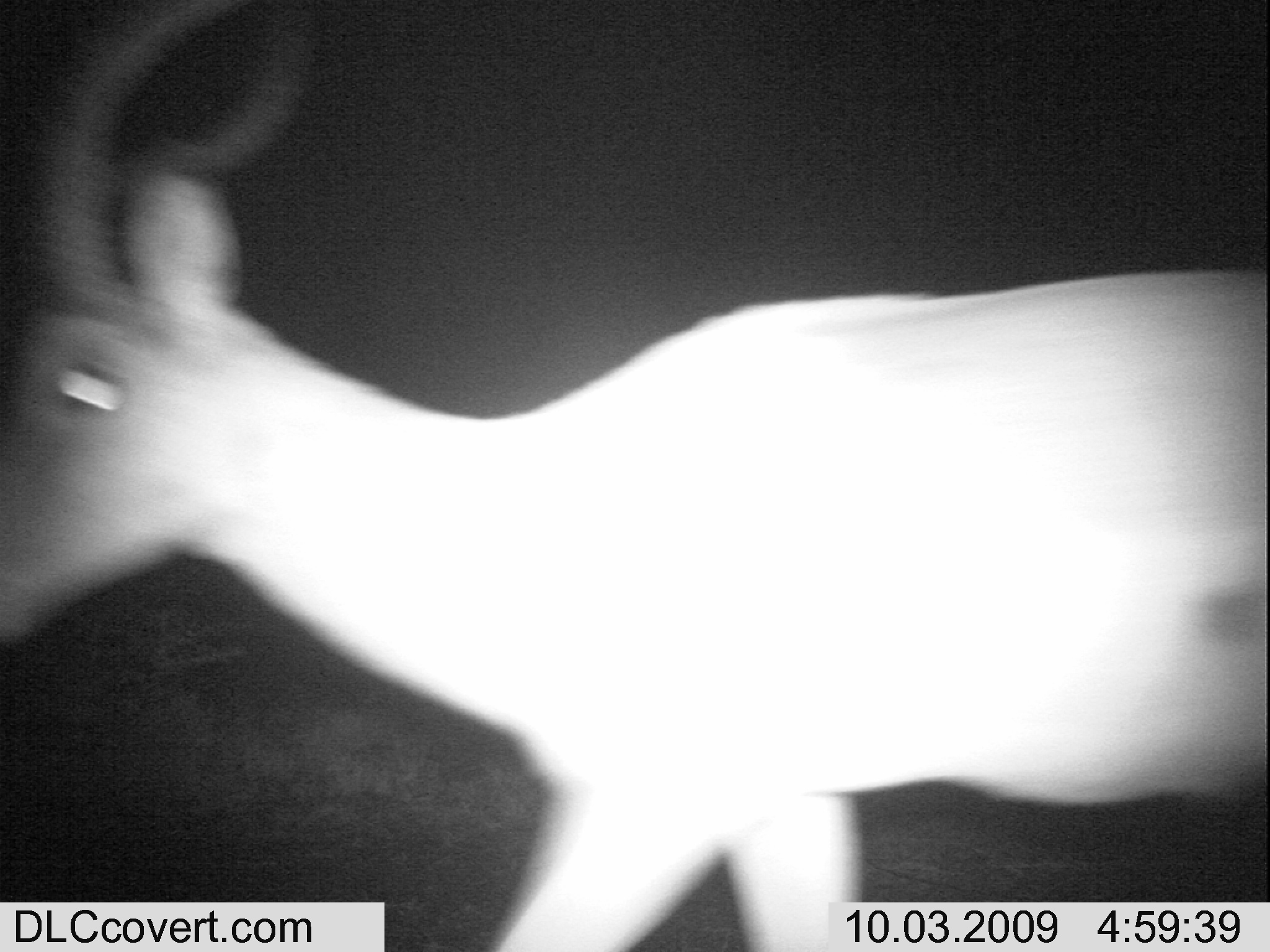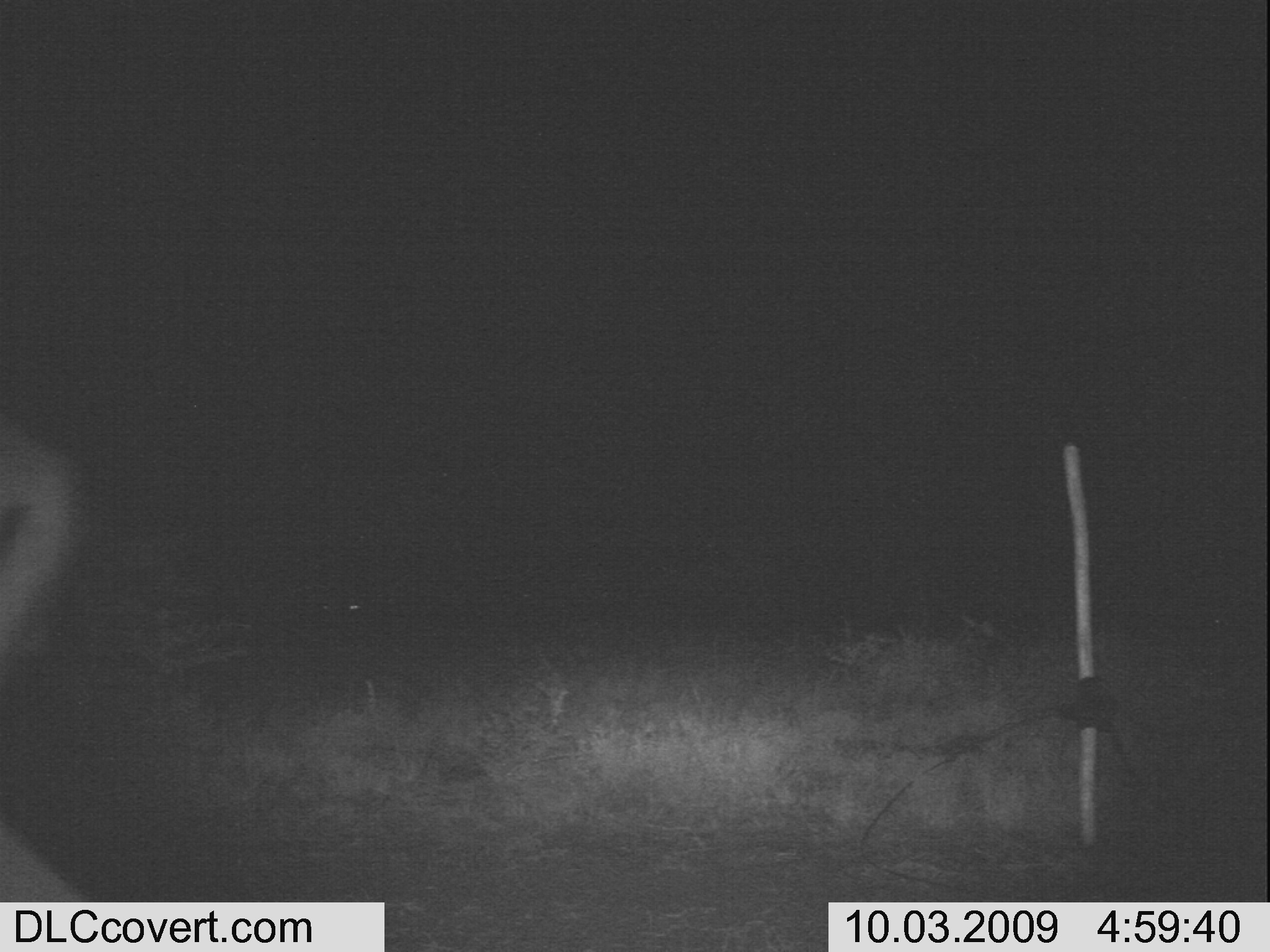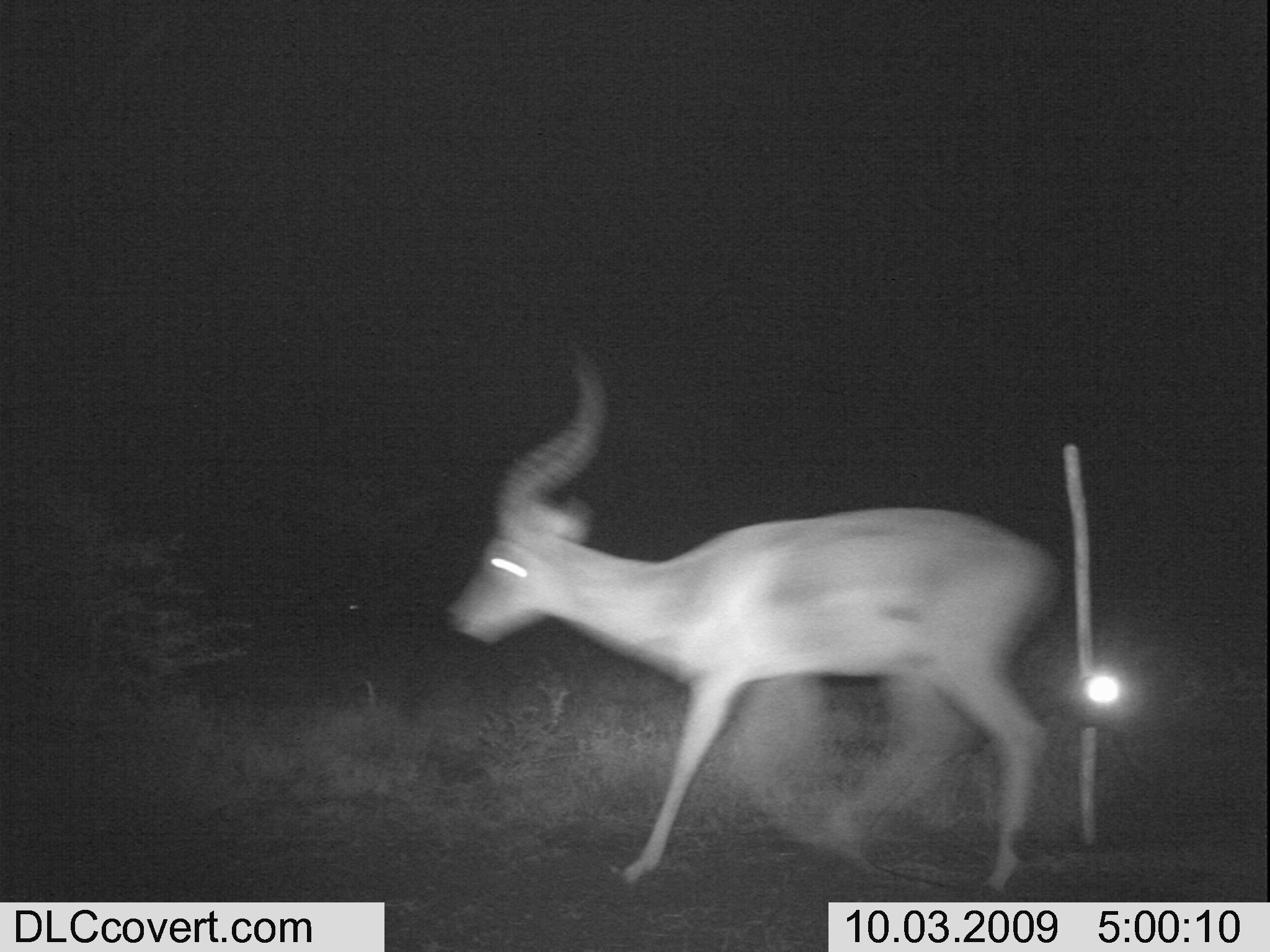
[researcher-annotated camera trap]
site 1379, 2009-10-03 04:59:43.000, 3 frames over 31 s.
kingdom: Animalia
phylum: Chordata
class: Mammalia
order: Artiodactyla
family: Bovidae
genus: Aepyceros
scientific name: Aepyceros melampus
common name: impala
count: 1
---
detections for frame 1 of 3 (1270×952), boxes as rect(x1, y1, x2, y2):
aepyceros melampus: rect(0, 0, 1268, 951)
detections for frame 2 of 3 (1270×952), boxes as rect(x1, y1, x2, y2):
aepyceros melampus: rect(0, 425, 88, 902)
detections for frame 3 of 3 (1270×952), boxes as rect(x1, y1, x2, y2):
aepyceros melampus: rect(445, 341, 1064, 895)